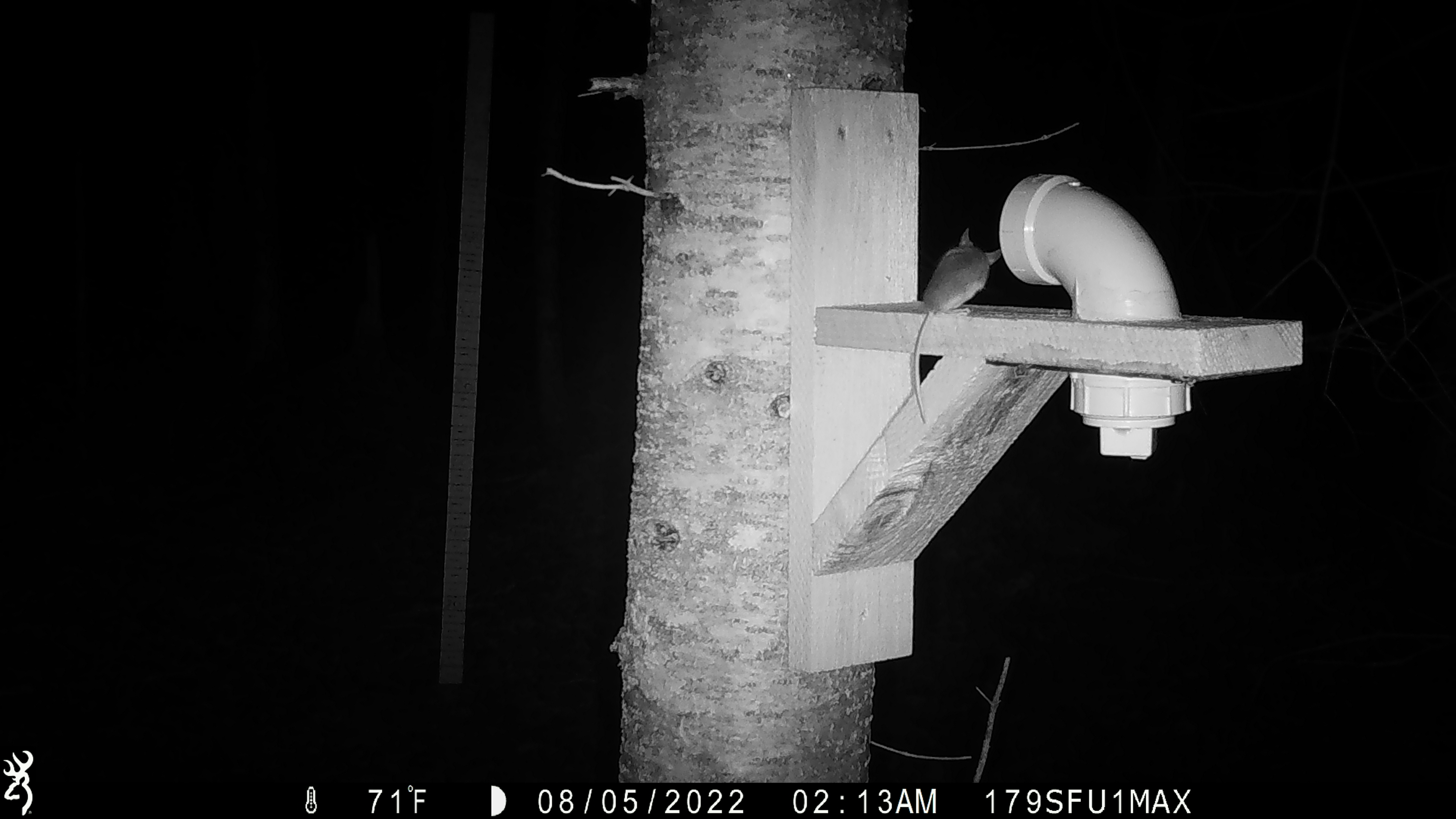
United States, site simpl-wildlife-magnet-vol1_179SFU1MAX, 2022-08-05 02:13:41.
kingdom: Animalia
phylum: Chordata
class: Mammalia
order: Rodentia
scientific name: Rodentia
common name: mouse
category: mouse sp.